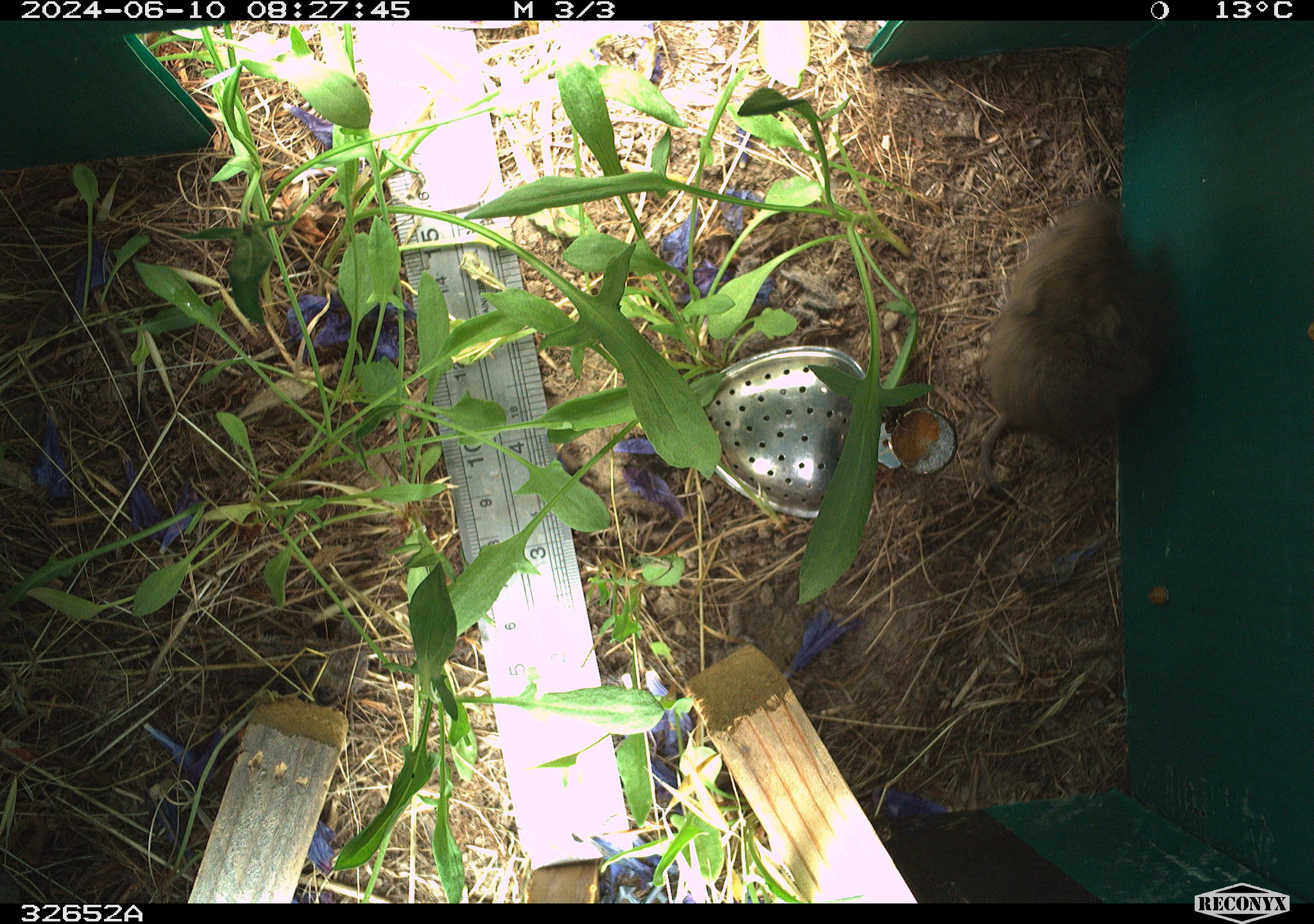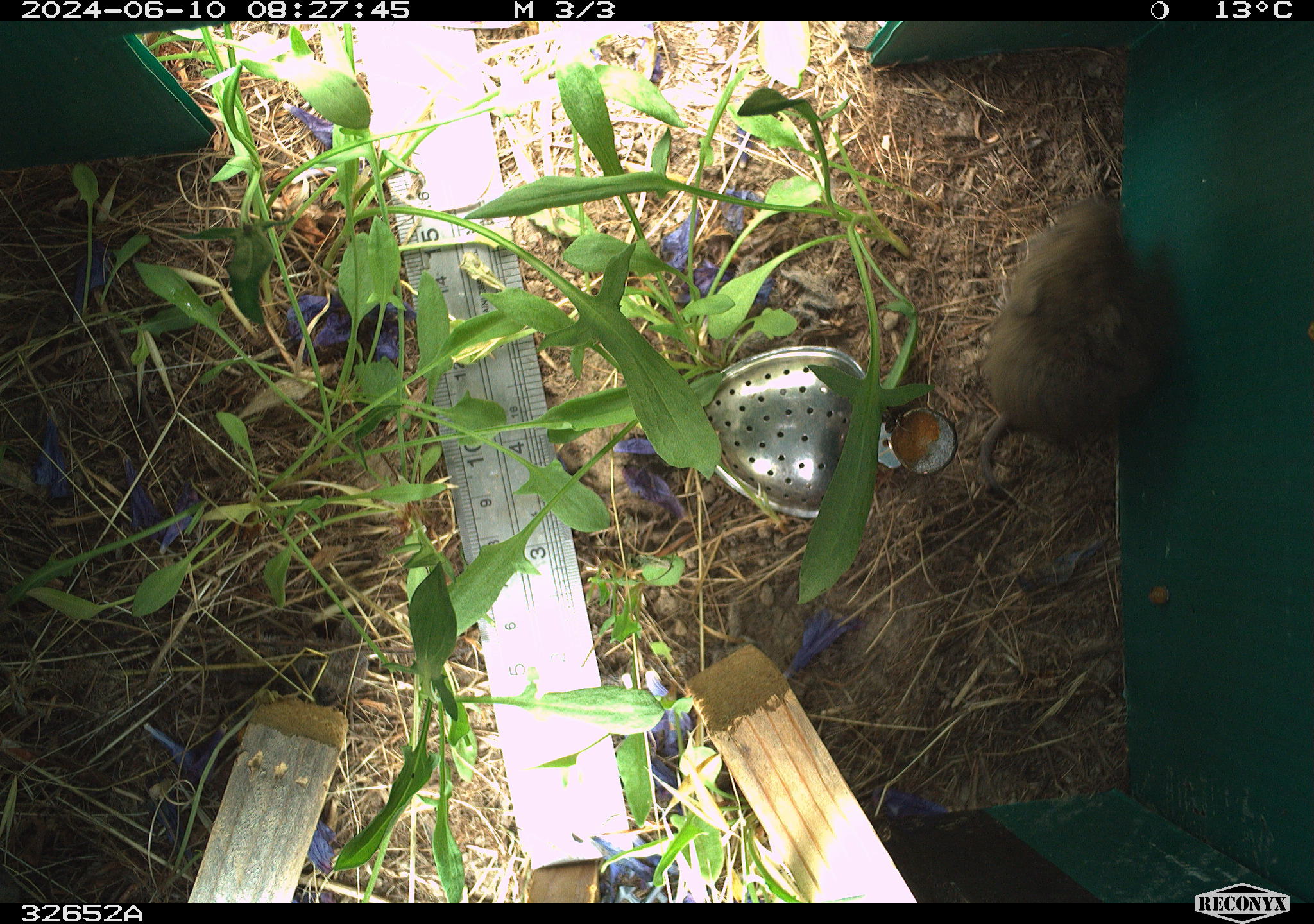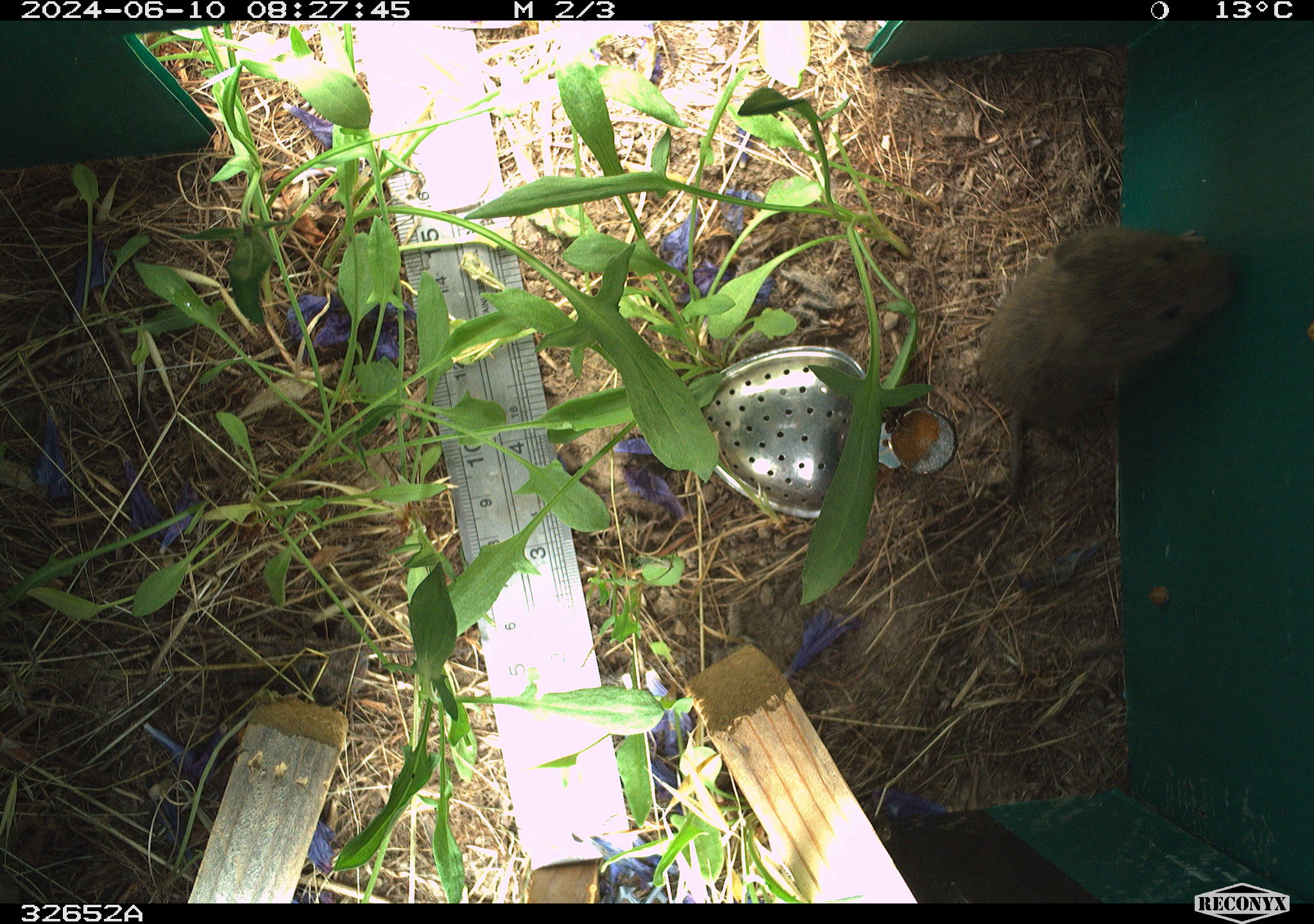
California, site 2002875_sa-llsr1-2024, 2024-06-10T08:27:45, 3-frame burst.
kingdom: Animalia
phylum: Chordata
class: Mammalia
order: Rodentia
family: Cricetidae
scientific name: Arvicolinae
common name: voles, lemmings, and muskrats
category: arvicolinae subfamily